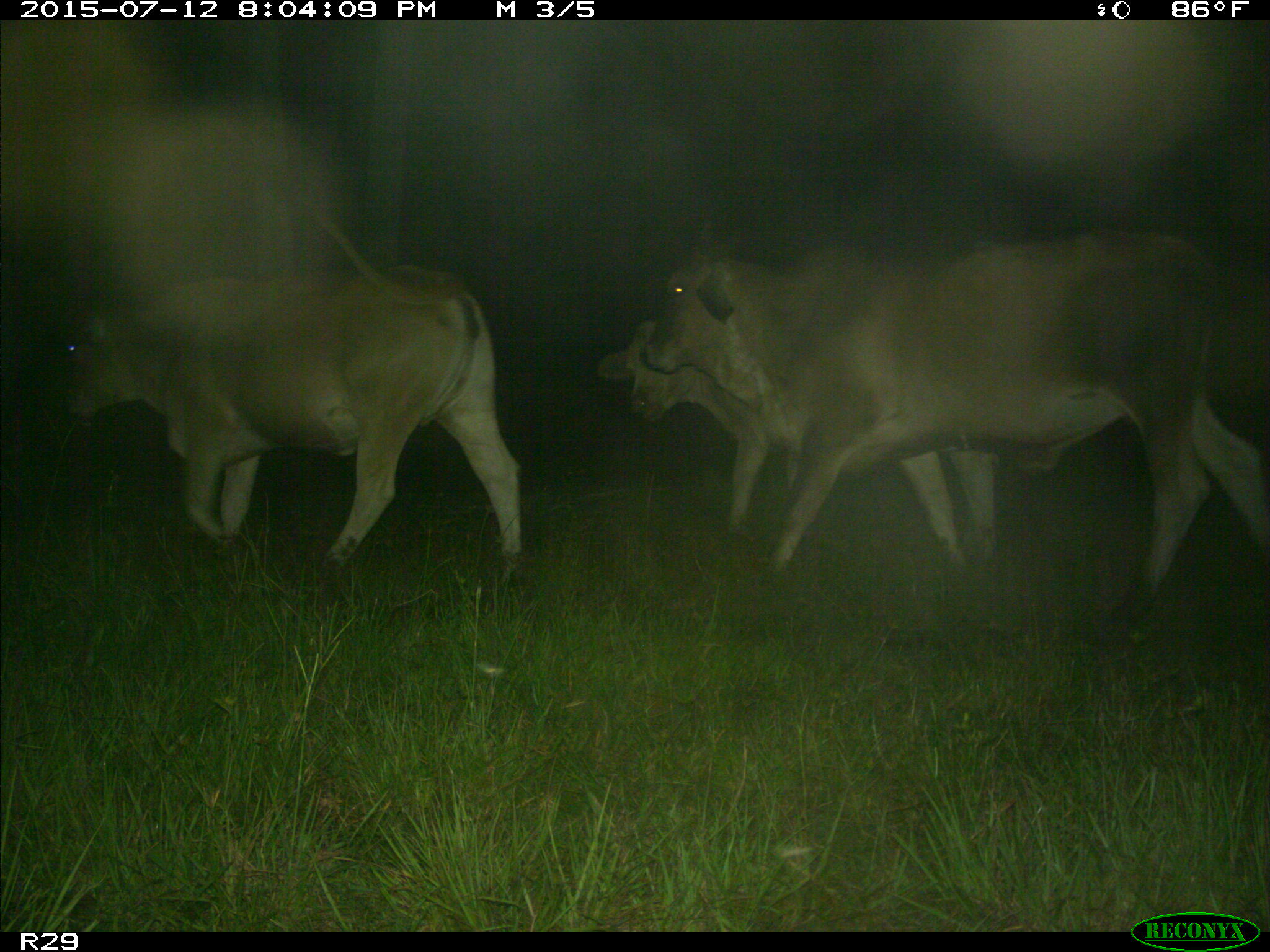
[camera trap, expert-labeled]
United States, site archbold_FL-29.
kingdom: Animalia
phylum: Chordata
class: Mammalia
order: Artiodactyla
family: Bovidae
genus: Bos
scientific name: Bos taurus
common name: domestic cow